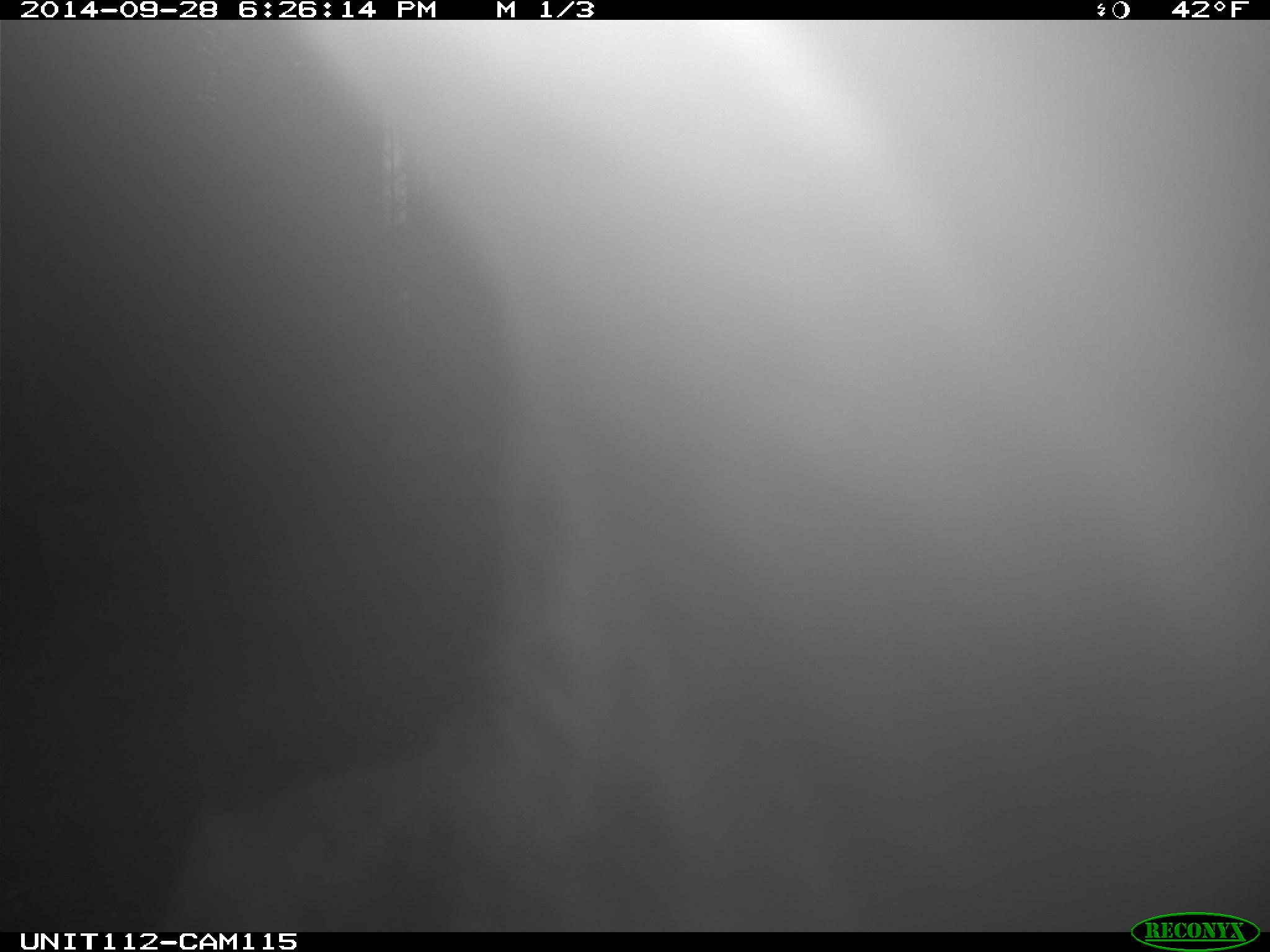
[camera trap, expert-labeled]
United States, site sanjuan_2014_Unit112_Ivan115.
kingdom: Animalia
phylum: Chordata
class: Mammalia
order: Artiodactyla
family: Cervidae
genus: Cervus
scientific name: Cervus elaphus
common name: red deer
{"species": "Cervus elaphus (red deer)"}